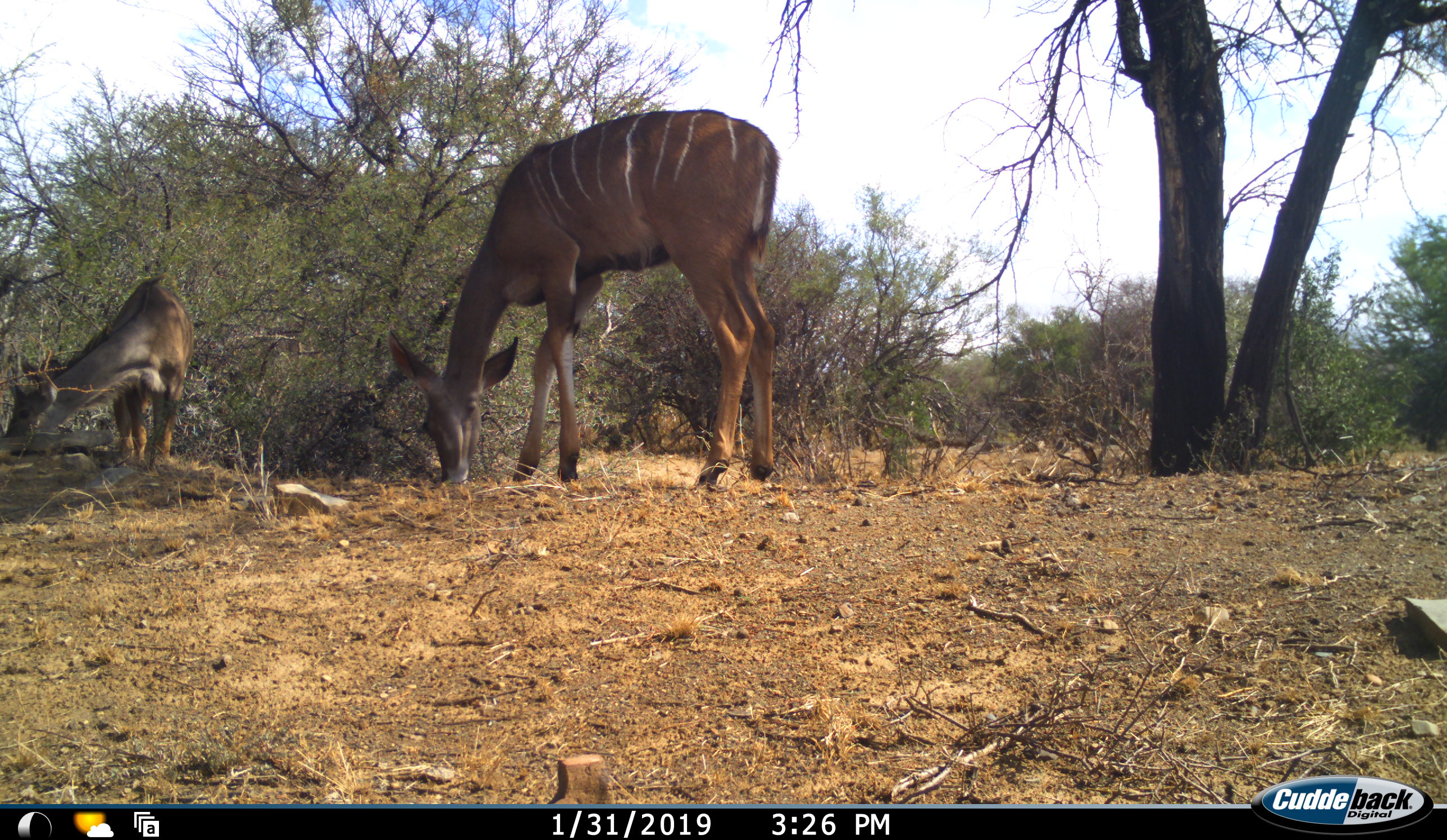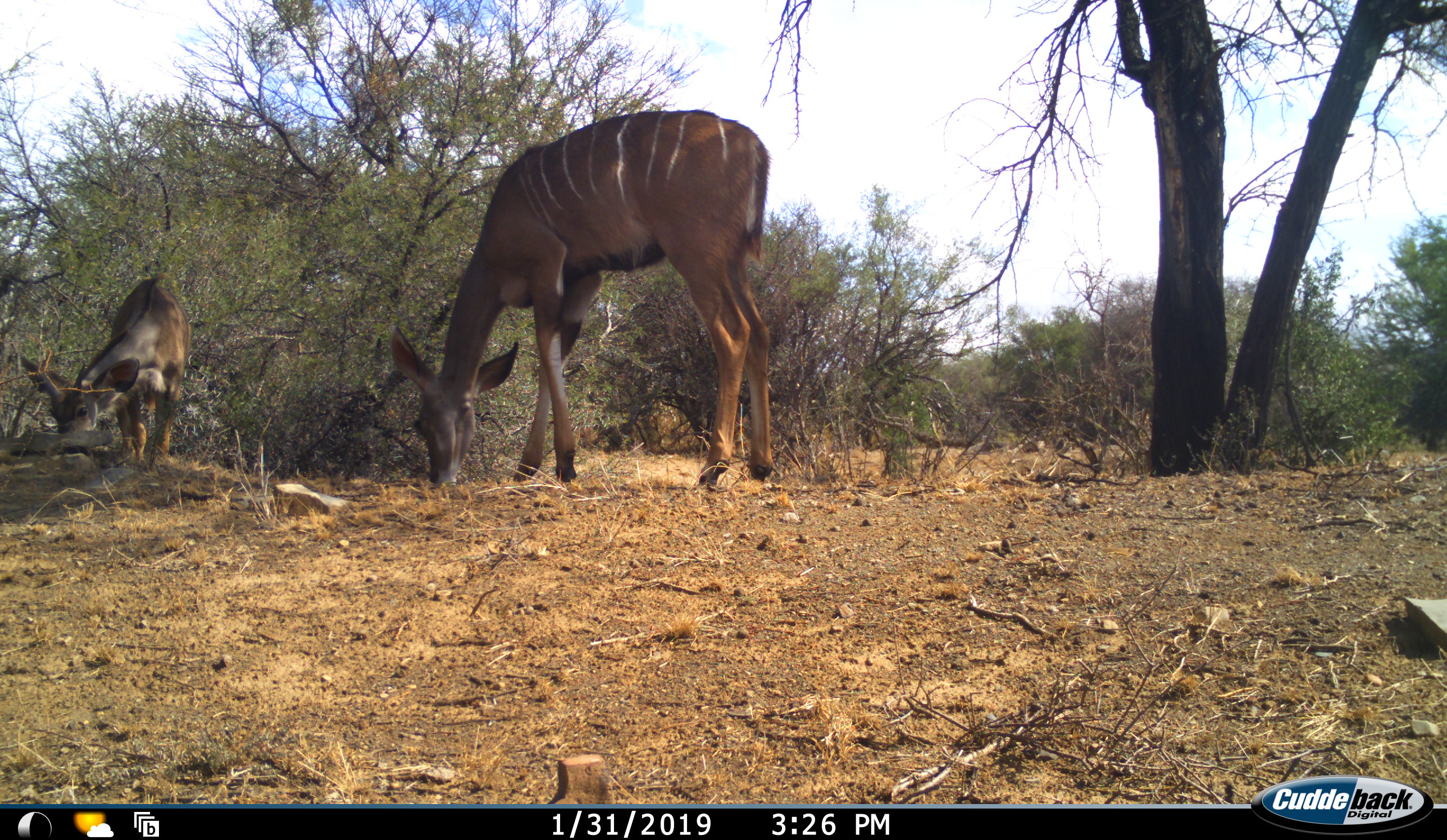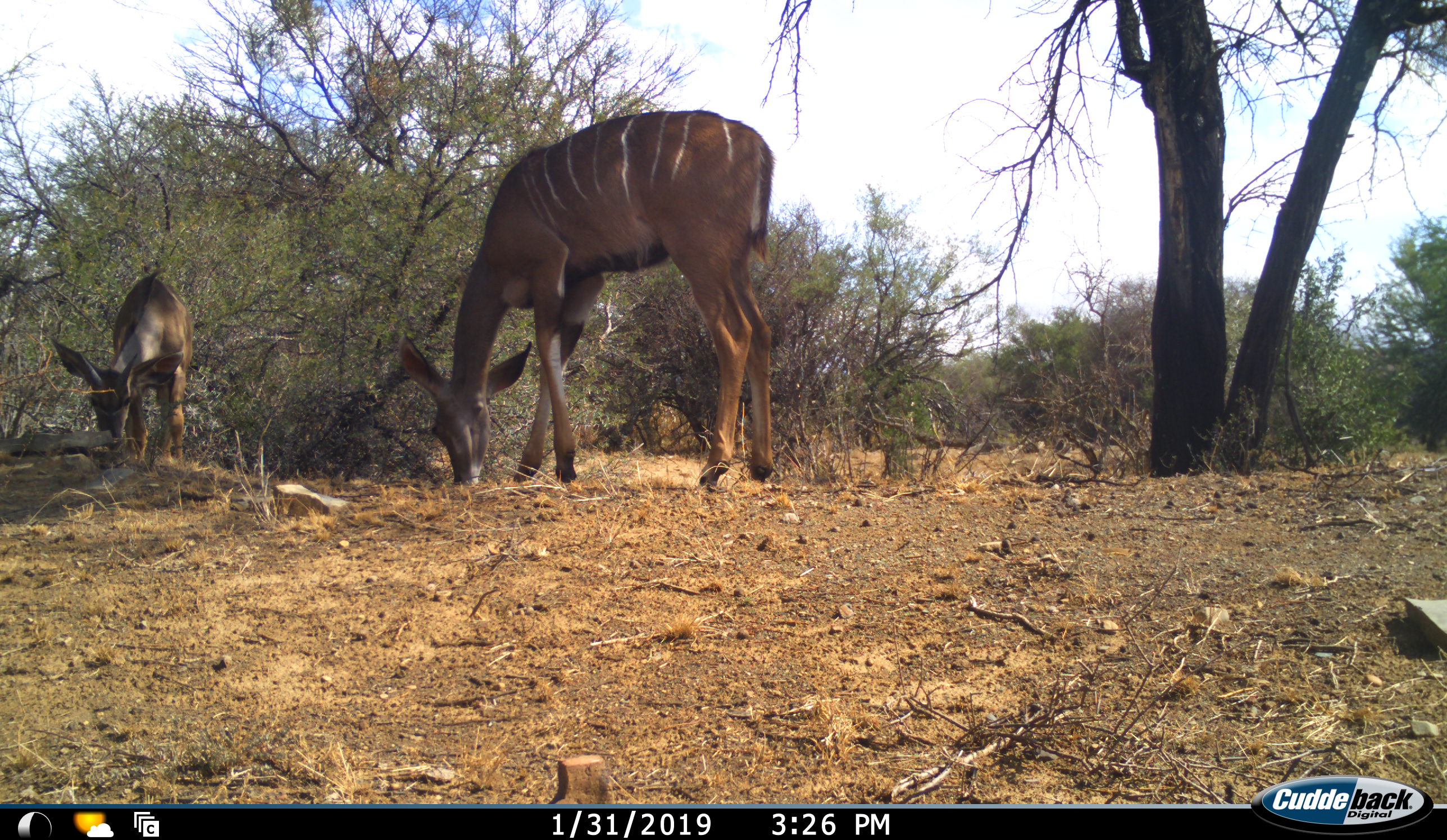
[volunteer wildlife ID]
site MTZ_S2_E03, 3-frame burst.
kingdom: Animalia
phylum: Chordata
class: Mammalia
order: Artiodactyla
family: Bovidae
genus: Tragelaphus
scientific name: Tragelaphus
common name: kudu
Kudu (Tragelaphus), count 2. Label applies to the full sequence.